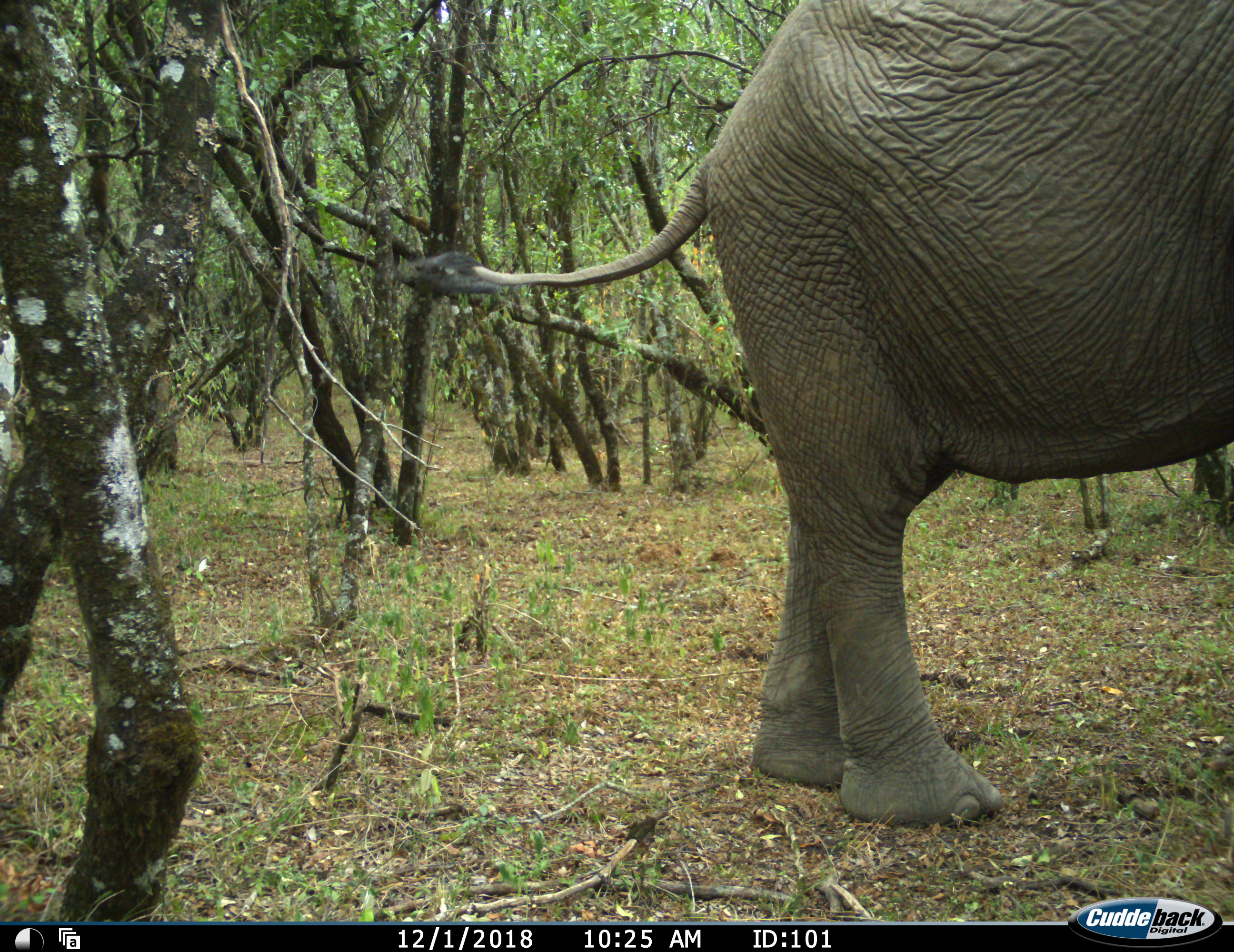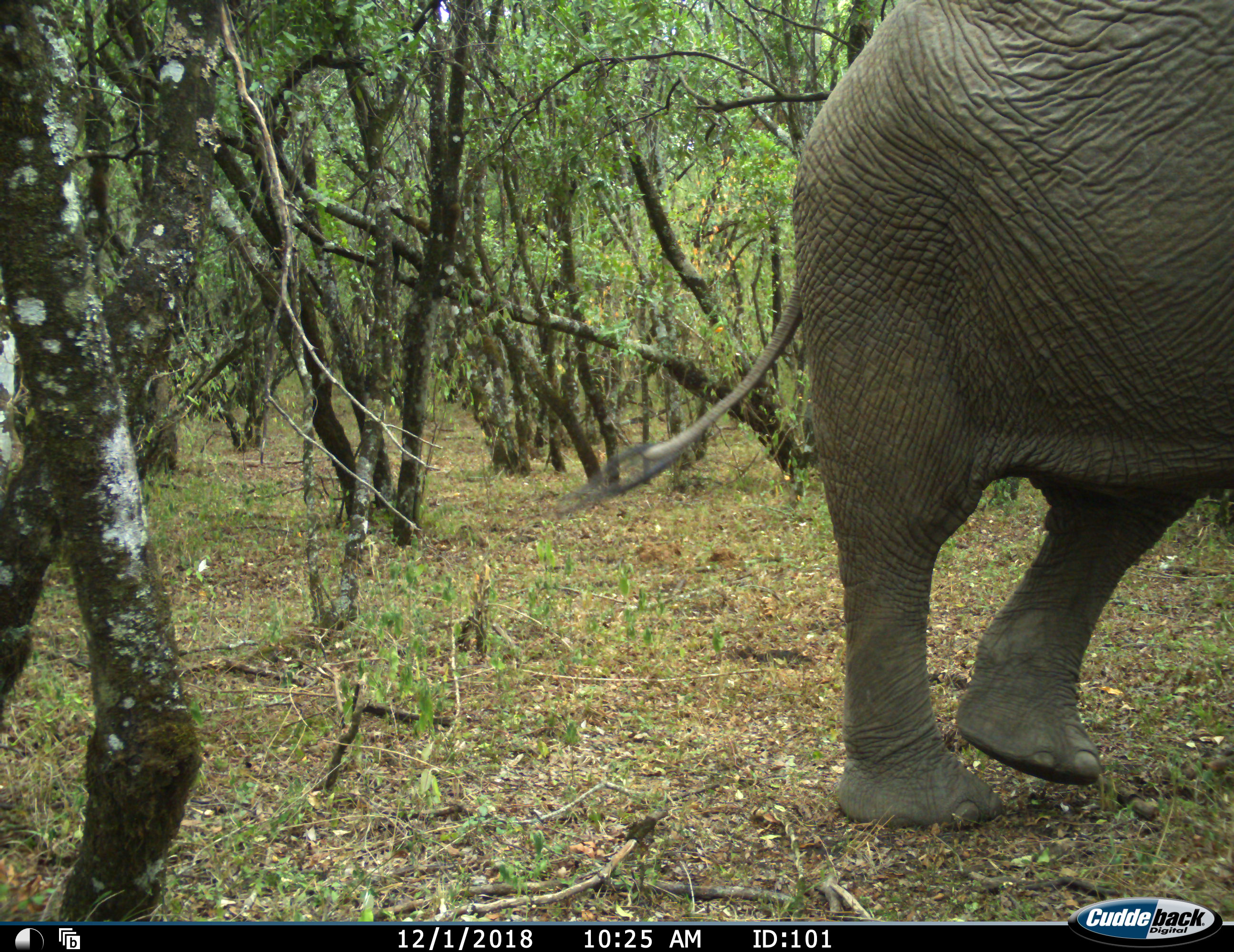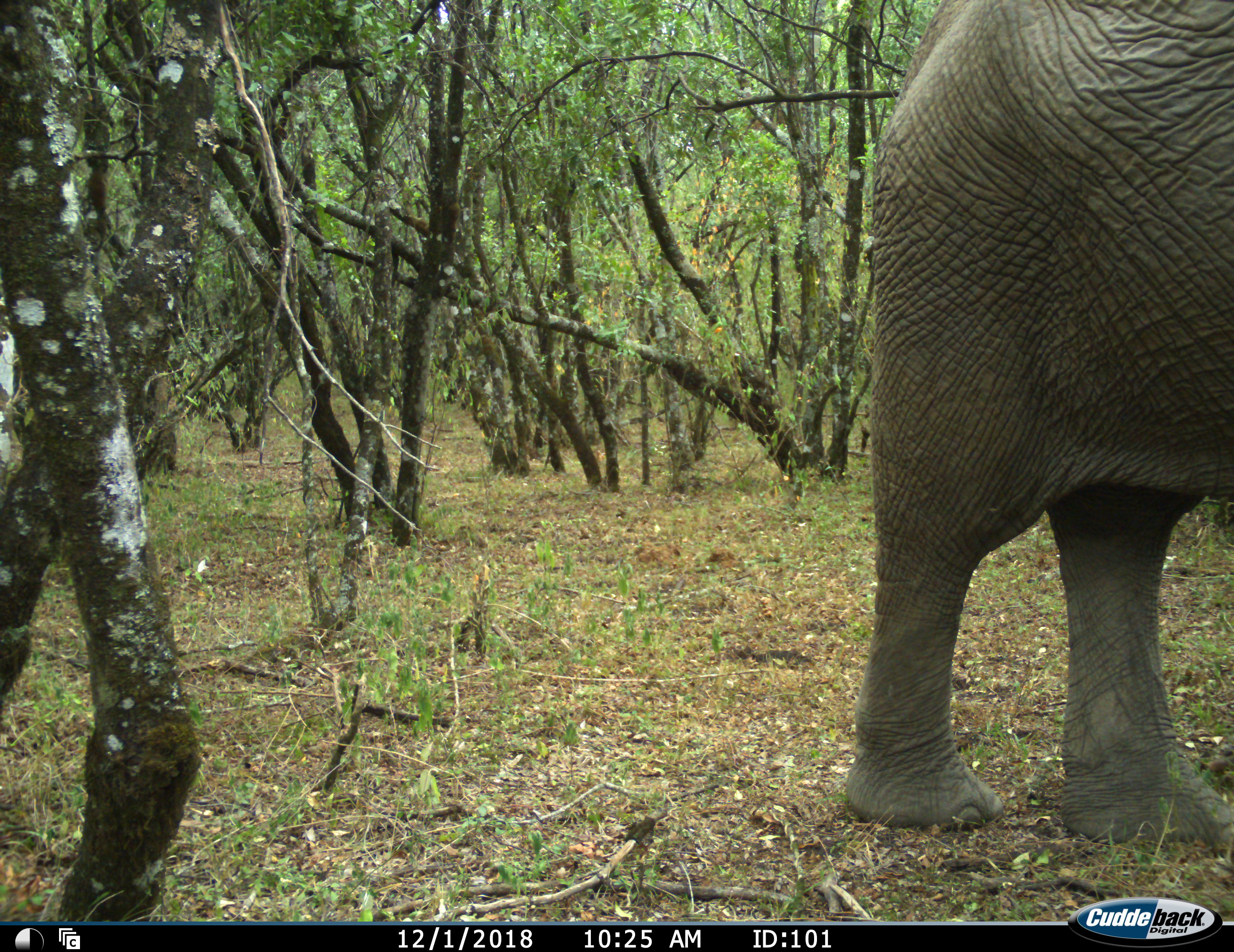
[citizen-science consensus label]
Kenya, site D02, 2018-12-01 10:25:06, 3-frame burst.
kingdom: Animalia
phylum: Chordata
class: Mammalia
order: Proboscidea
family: Elephantidae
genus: Loxodonta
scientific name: Loxodonta africana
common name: african bush elephant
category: elephant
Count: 1.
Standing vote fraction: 40%.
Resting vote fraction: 0%.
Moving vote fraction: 80%.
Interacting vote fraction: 0%.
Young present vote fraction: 0%.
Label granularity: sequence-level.